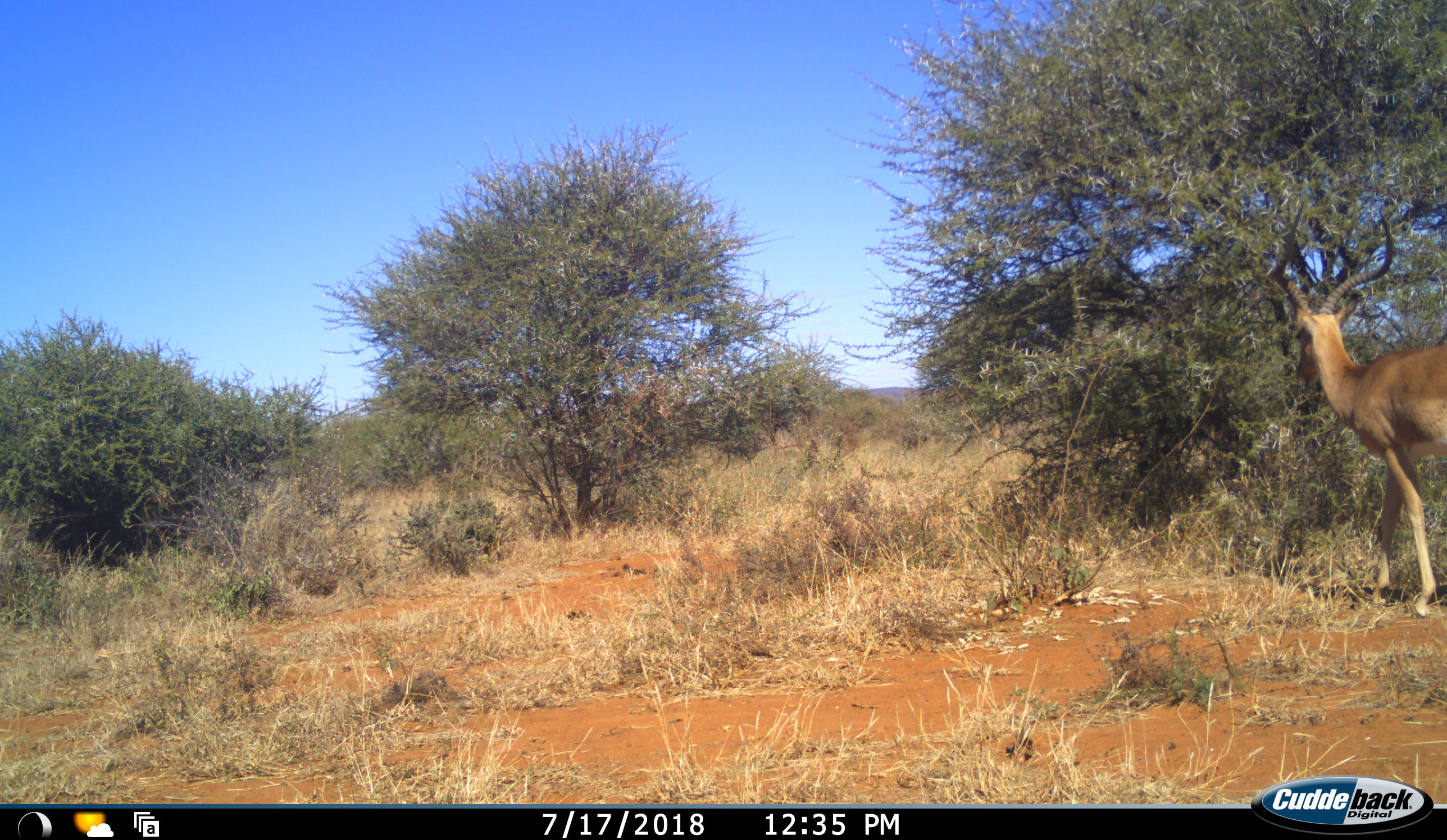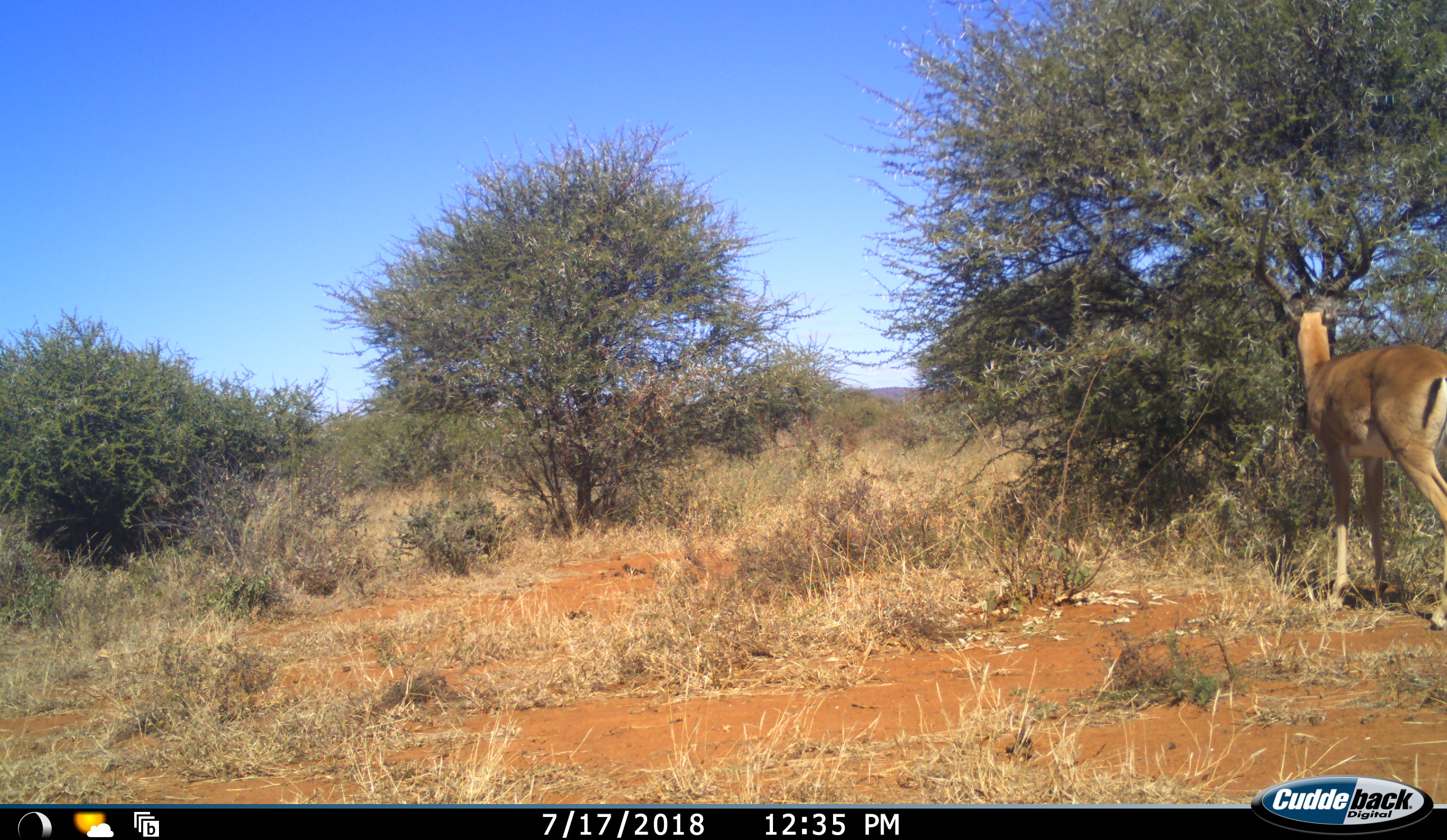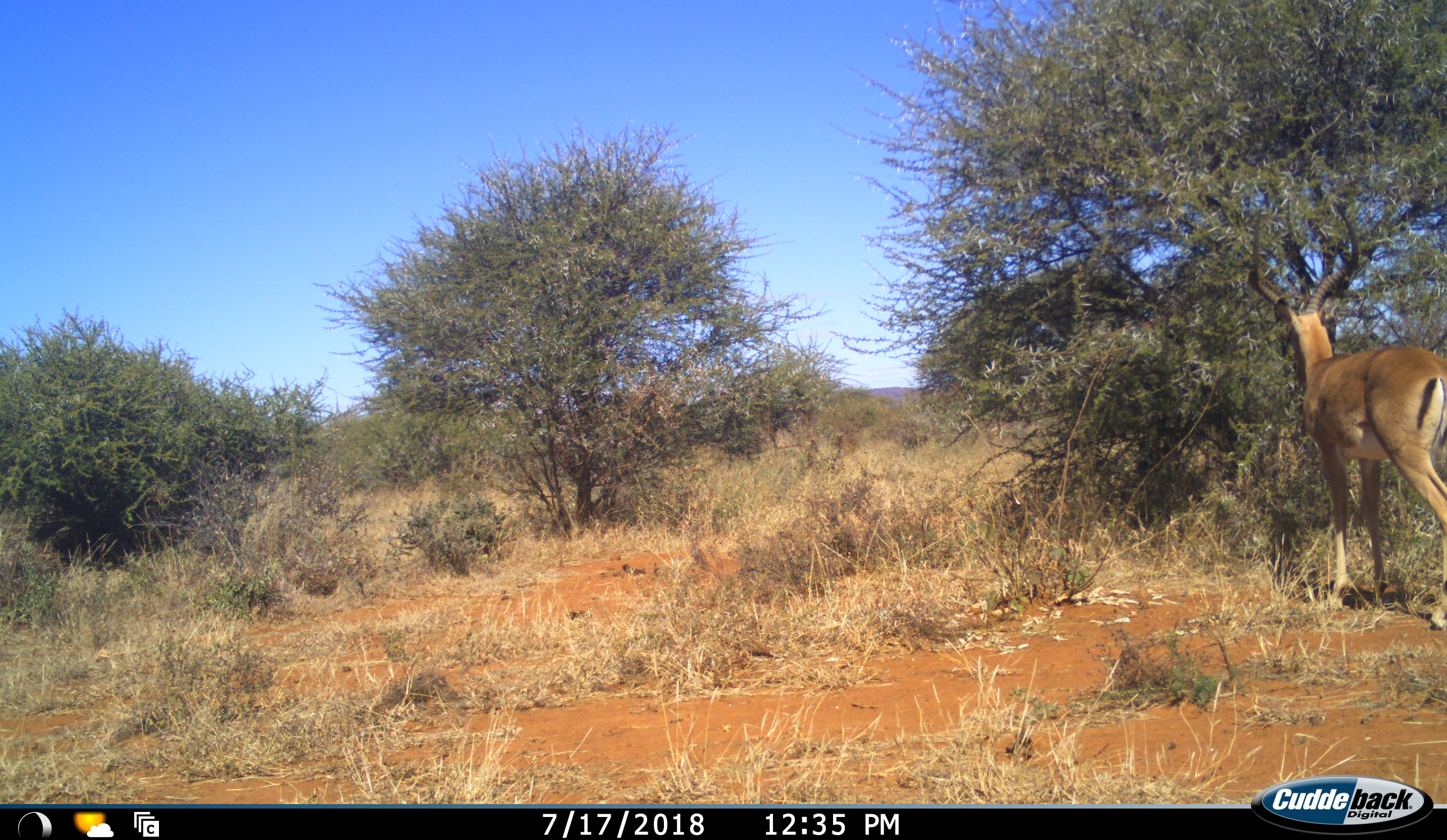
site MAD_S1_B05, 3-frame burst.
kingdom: Animalia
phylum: Chordata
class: Mammalia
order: Artiodactyla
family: Bovidae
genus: Aepyceros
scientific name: Aepyceros melampus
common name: impala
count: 1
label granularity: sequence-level